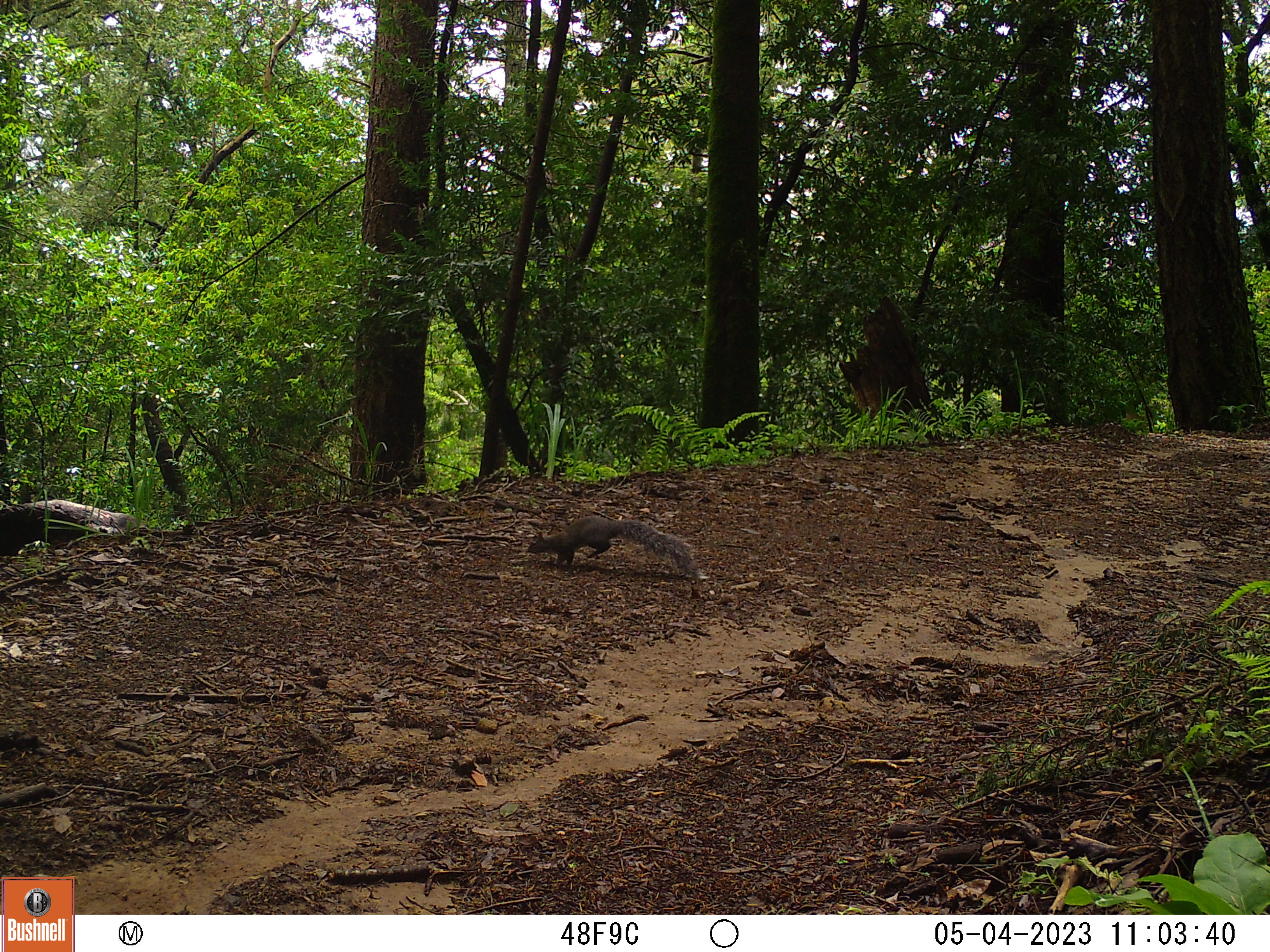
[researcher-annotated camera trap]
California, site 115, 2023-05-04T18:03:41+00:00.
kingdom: Animalia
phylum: Chordata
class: Mammalia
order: Rodentia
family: Sciuridae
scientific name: Sciuridae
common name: squirrel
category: unknown squirrel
Unknown squirrel (squirrel) (Sciuridae).